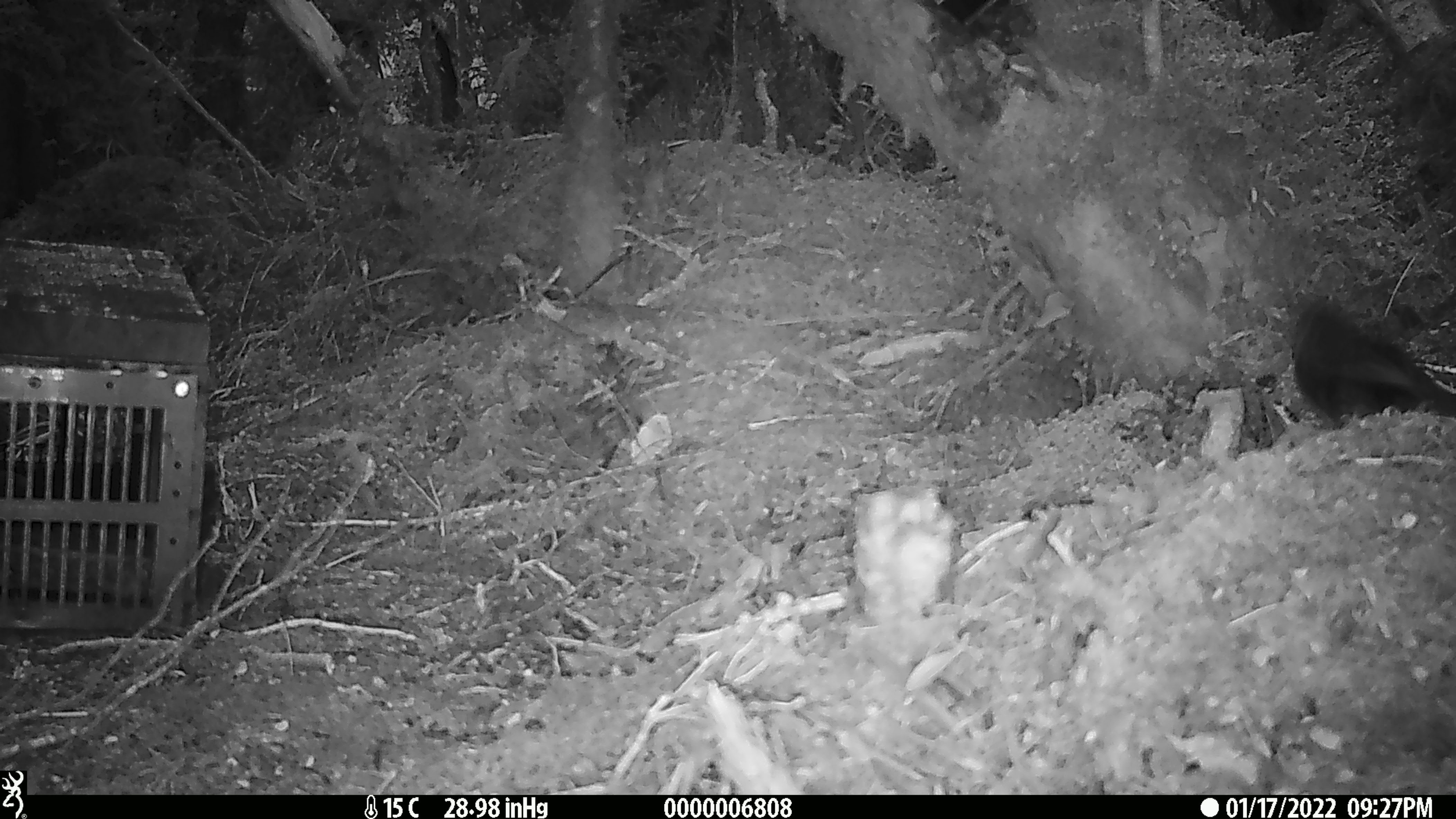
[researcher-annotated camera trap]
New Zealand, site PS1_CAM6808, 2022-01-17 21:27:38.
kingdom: Animalia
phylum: Chordata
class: Aves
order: Passeriformes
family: Petroicidae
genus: Petroica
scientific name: Petroica australis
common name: new zealand robin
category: robin